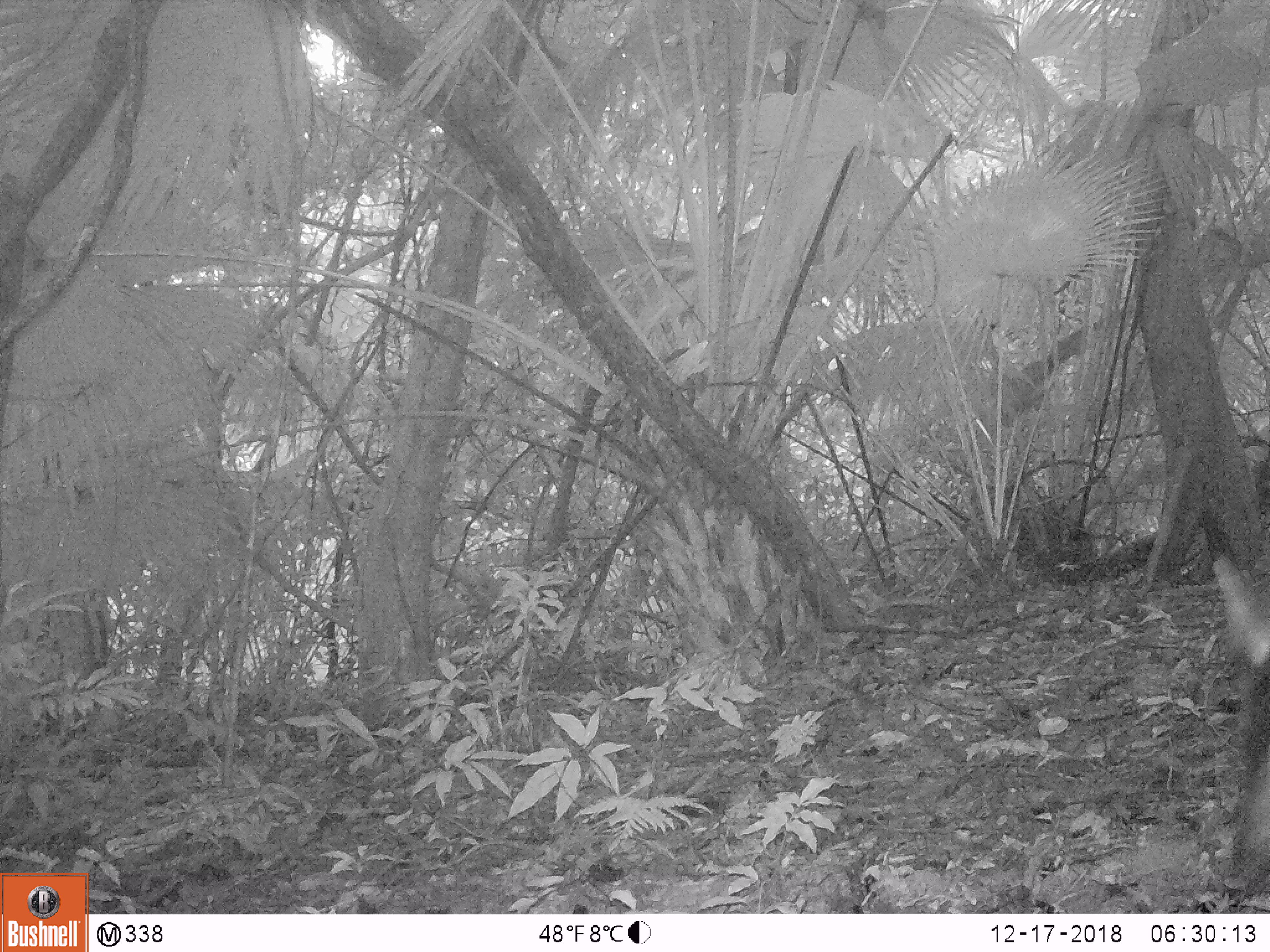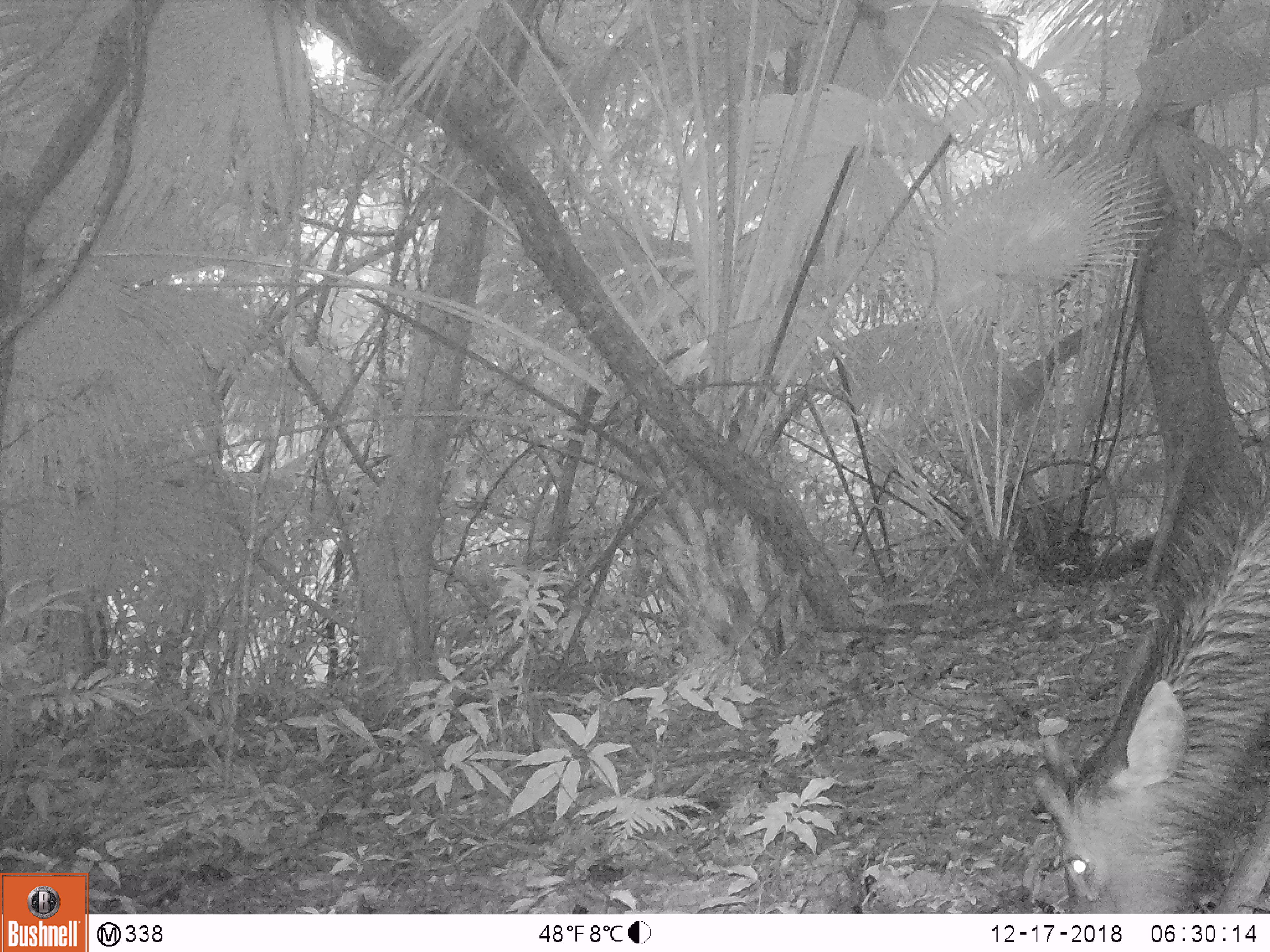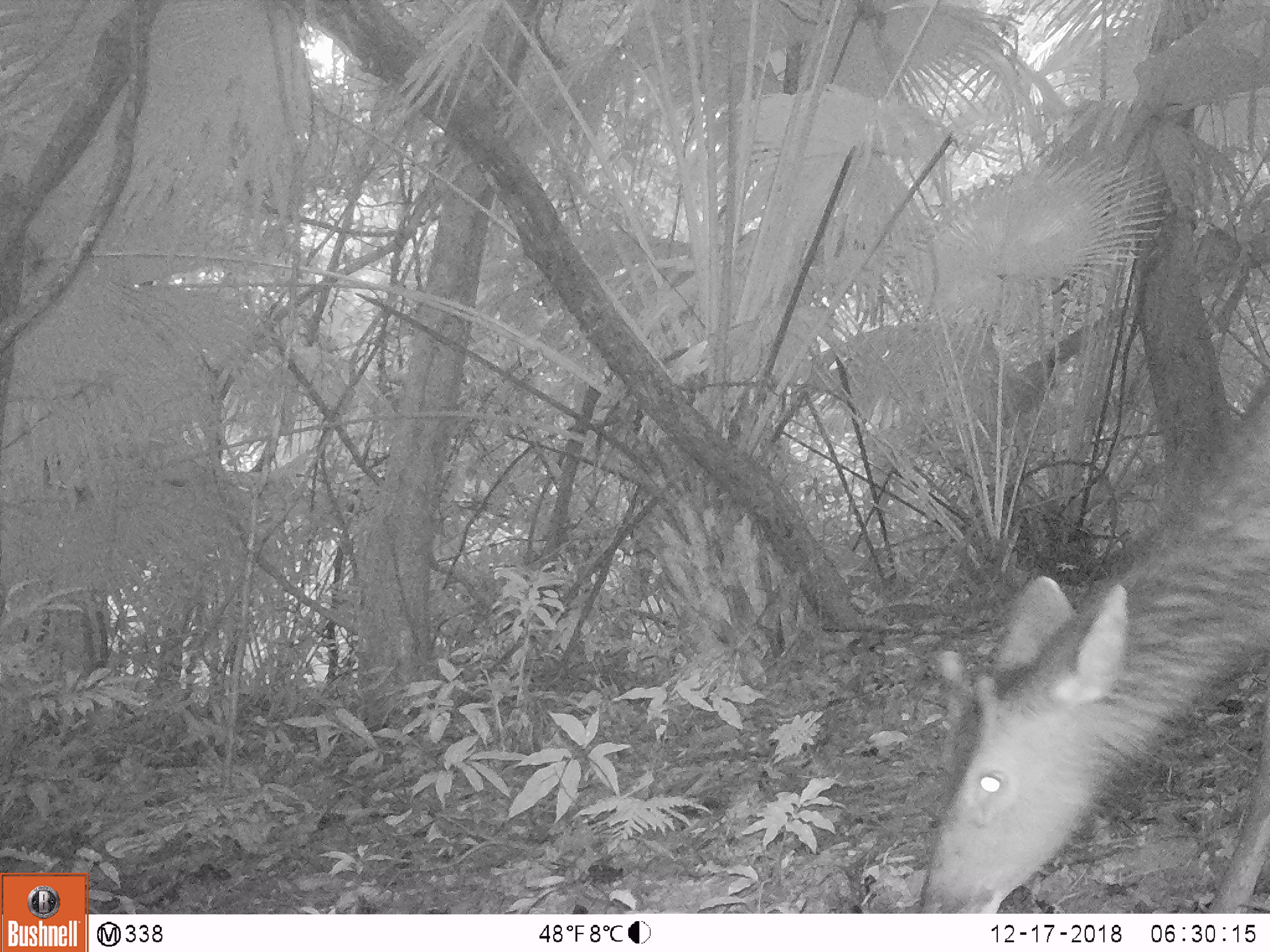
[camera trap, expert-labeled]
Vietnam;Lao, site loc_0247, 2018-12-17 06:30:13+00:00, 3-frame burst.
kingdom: Animalia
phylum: Chordata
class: Mammalia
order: Artiodactyla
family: Cervidae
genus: Rusa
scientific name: Rusa unicolor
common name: sambar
Sambar (Rusa unicolor). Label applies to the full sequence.